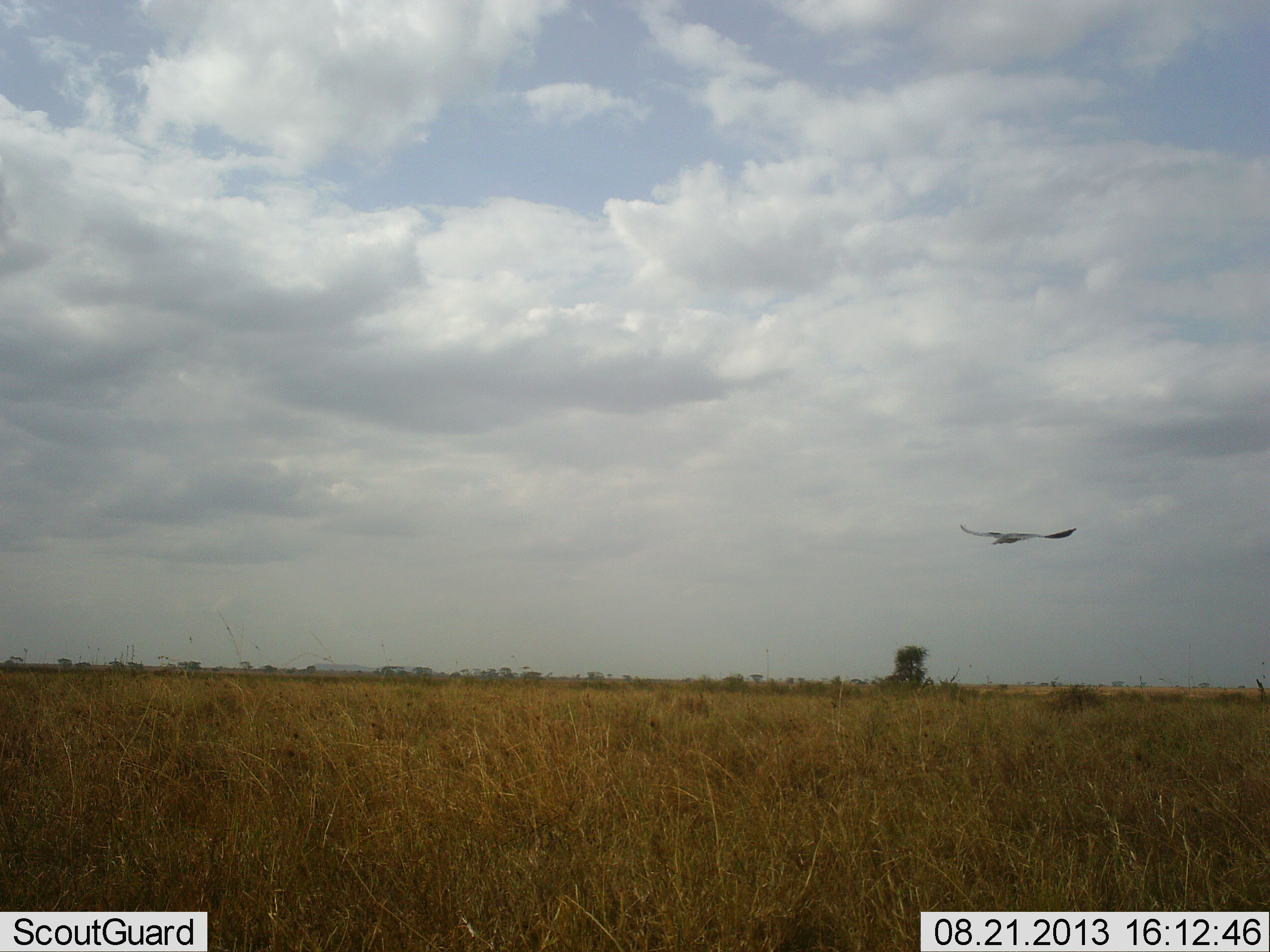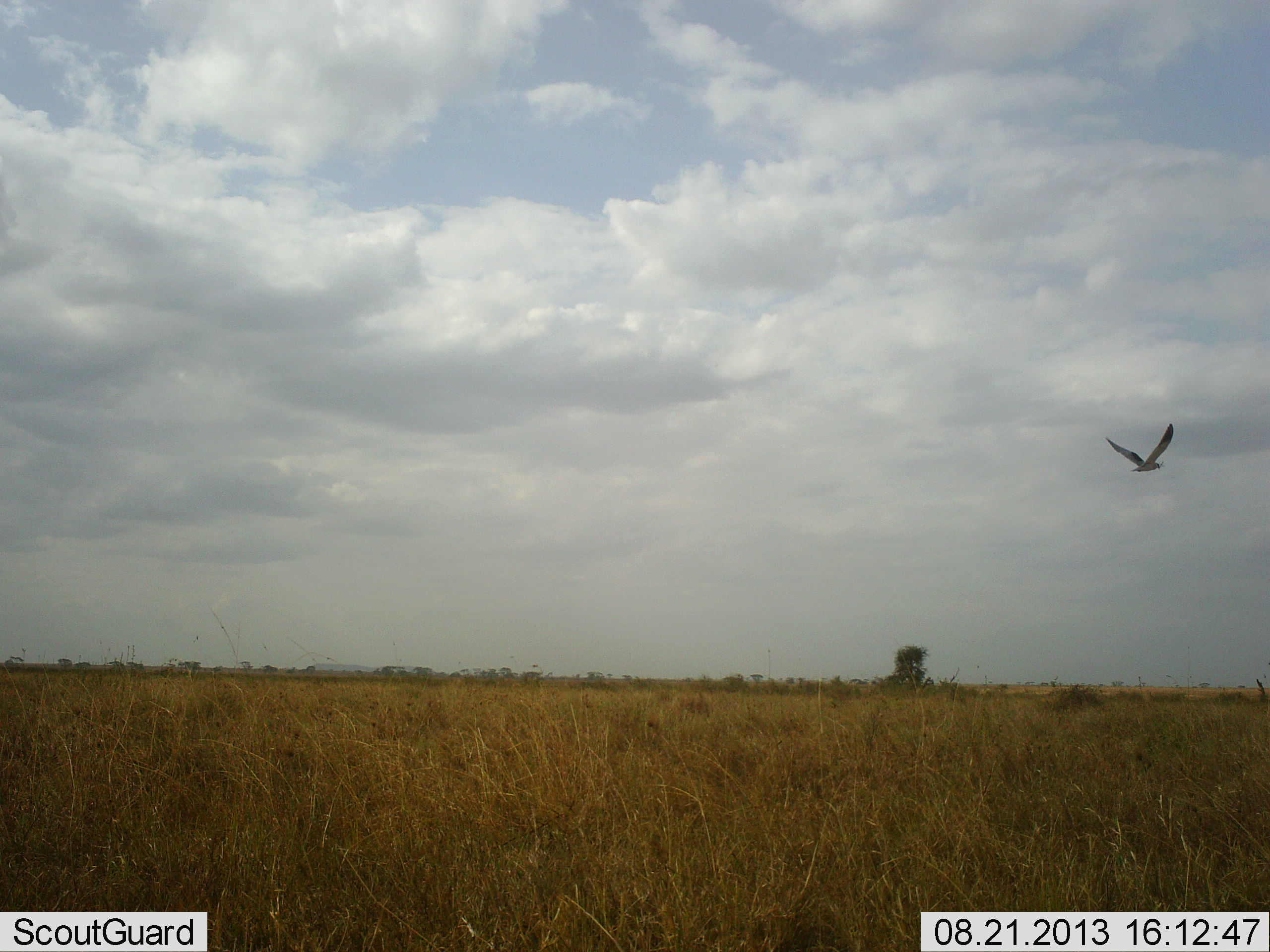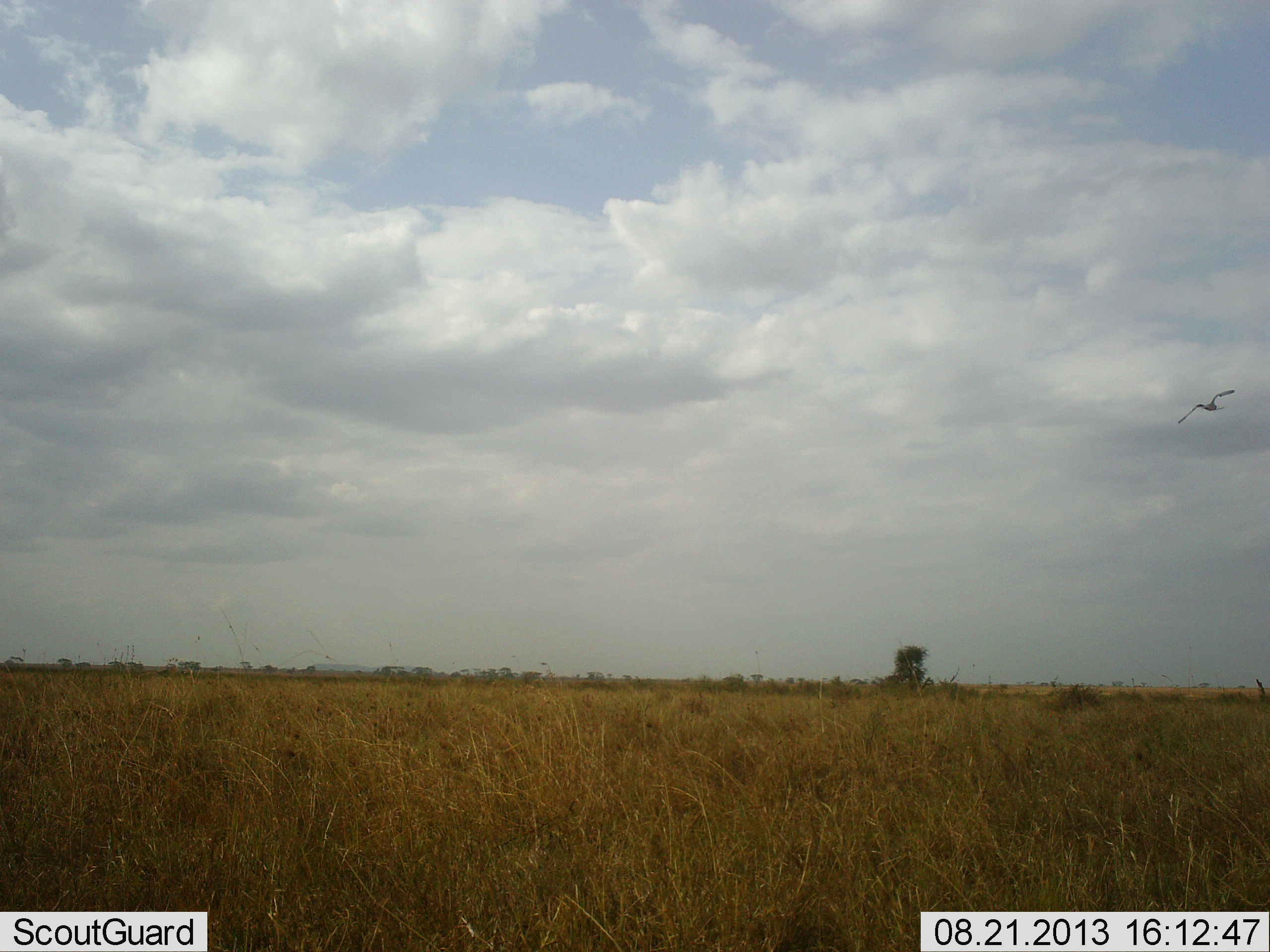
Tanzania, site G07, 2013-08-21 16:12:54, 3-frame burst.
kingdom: Animalia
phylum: Chordata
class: Aves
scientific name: Aves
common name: bird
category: otherbird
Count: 1.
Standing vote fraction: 0%.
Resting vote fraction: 0%.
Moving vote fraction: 100%.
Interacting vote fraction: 0%.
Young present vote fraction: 0%.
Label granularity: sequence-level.